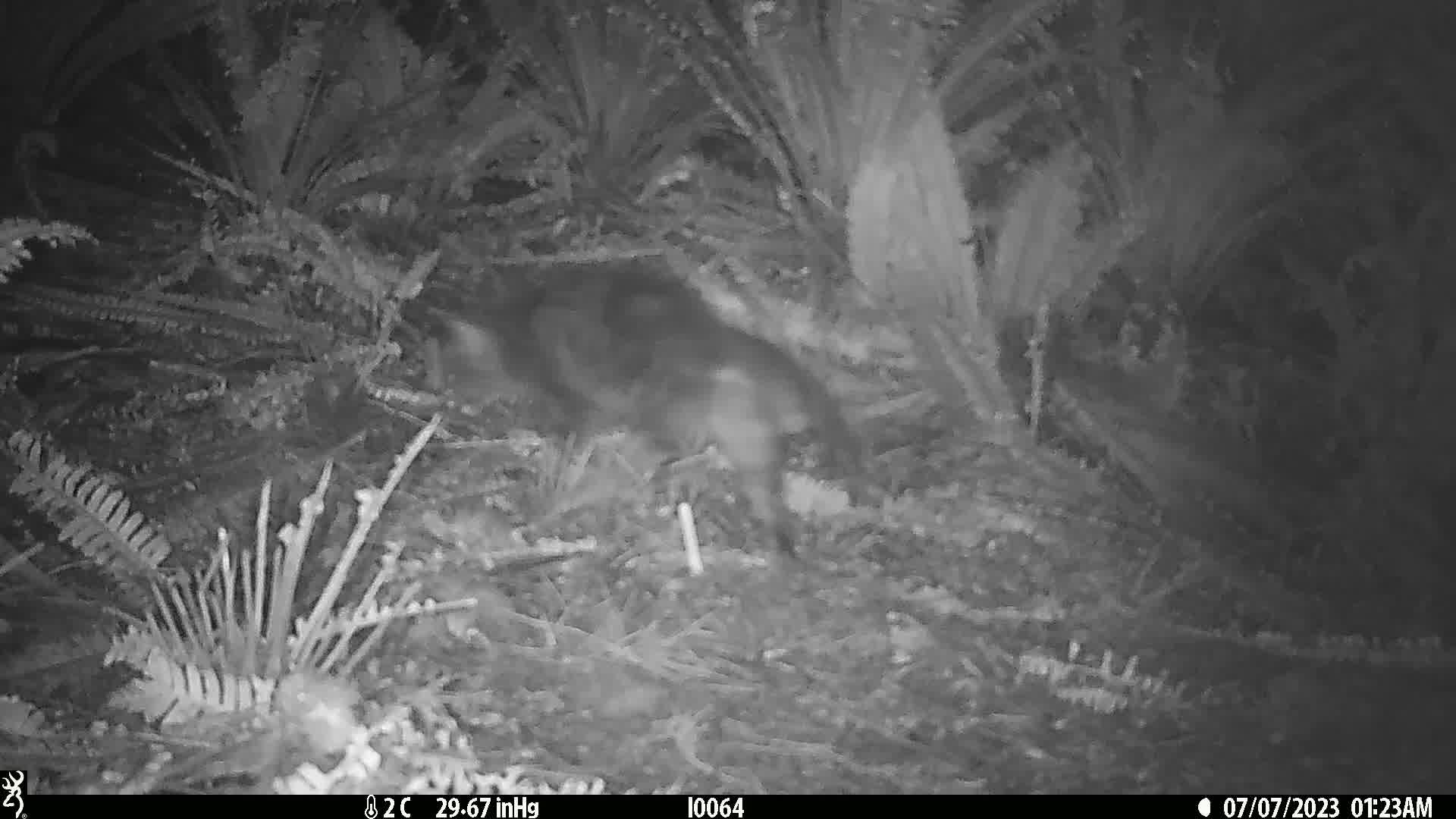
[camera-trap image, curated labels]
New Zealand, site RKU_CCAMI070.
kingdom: Animalia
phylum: Chordata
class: Mammalia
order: Carnivora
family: Felidae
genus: Felis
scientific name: Felis catus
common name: domestic cat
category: cat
Cat (domestic cat) (Felis catus).